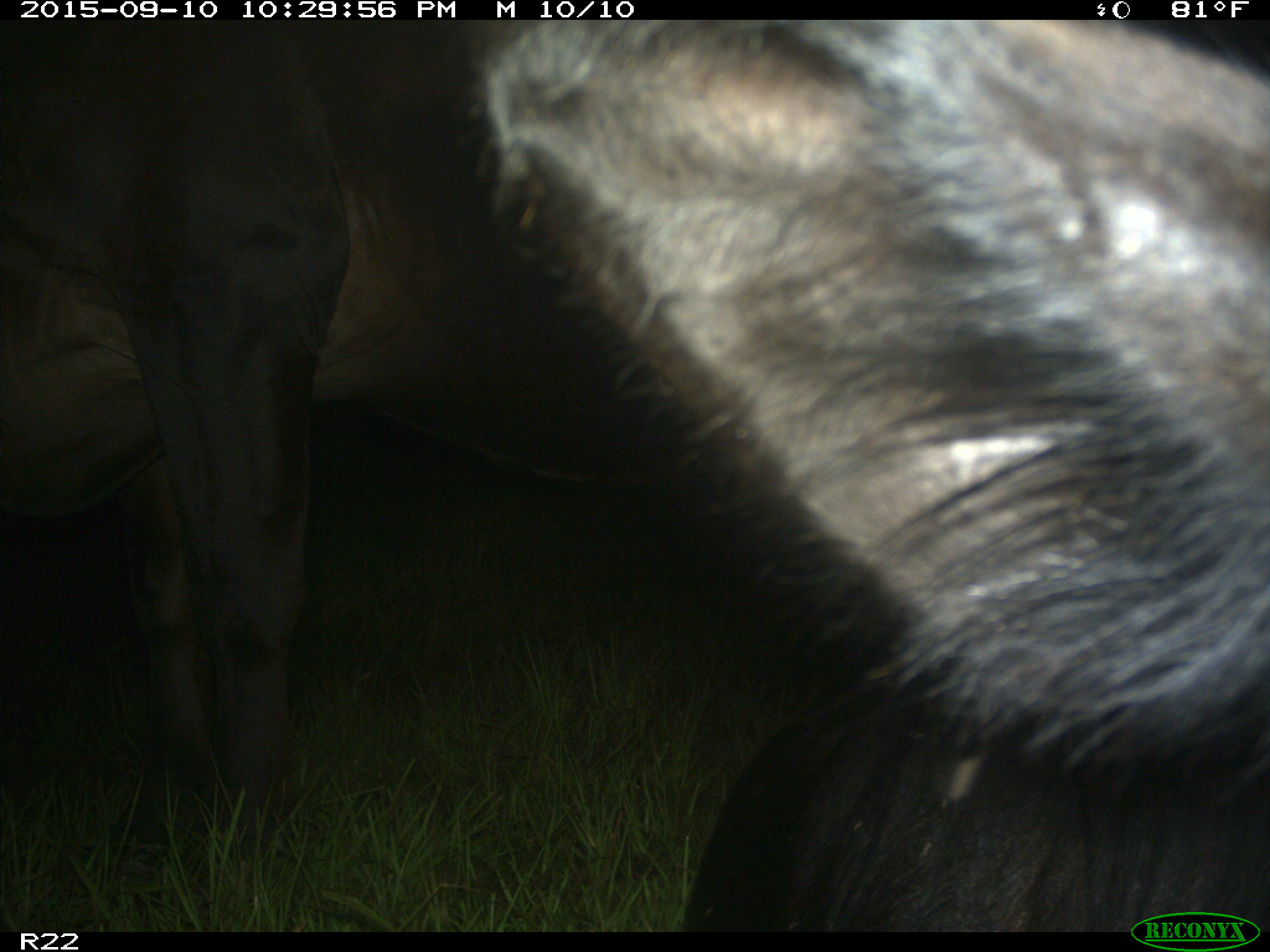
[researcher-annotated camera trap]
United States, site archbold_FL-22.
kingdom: Animalia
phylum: Chordata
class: Mammalia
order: Artiodactyla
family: Bovidae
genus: Bos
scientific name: Bos taurus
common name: domestic cow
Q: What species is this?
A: Bos taurus (domestic cow).